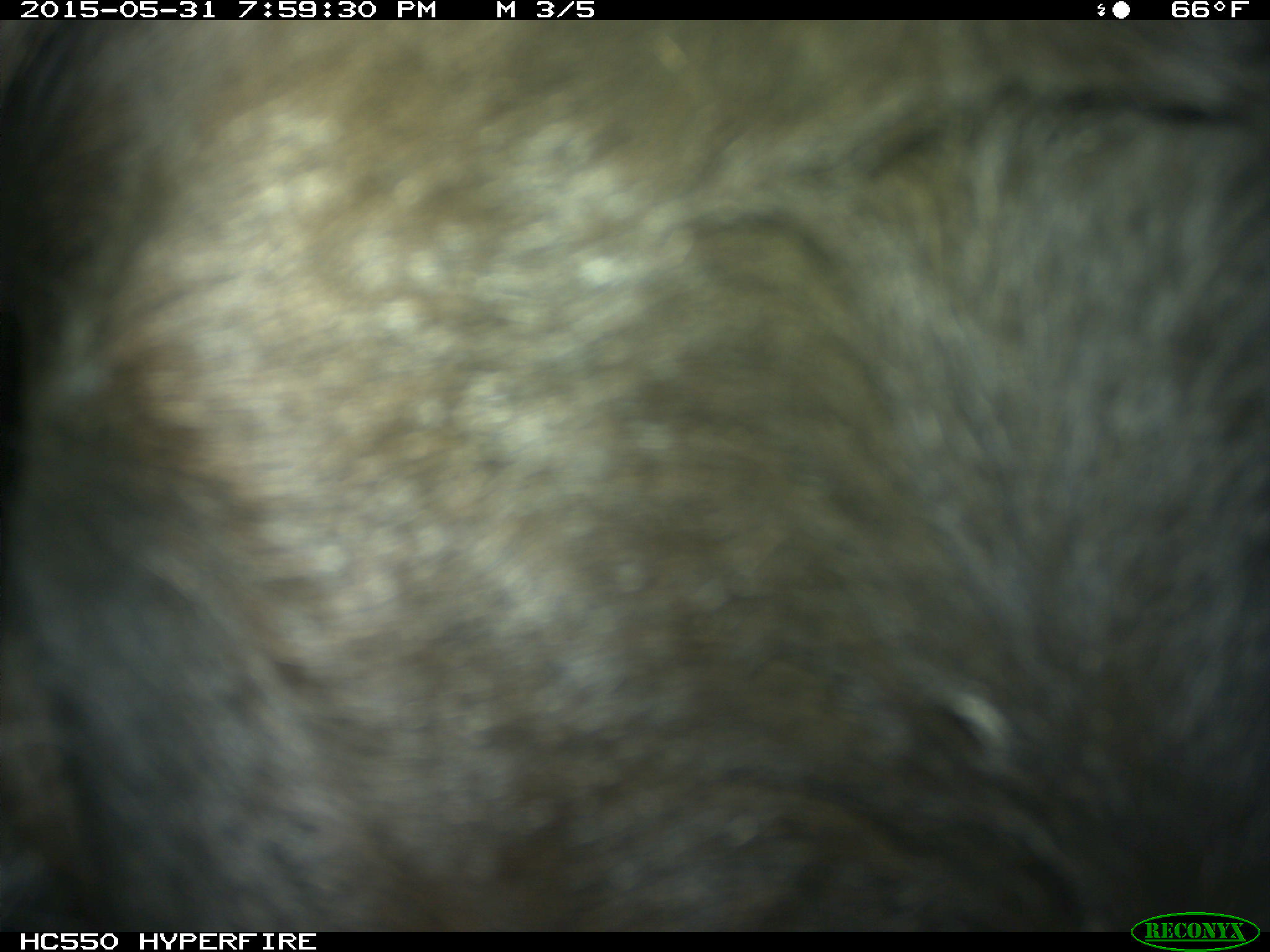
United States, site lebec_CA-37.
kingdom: Animalia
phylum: Chordata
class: Mammalia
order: Artiodactyla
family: Bovidae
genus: Bos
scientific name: Bos taurus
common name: domestic cow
Bos taurus (domestic cow).